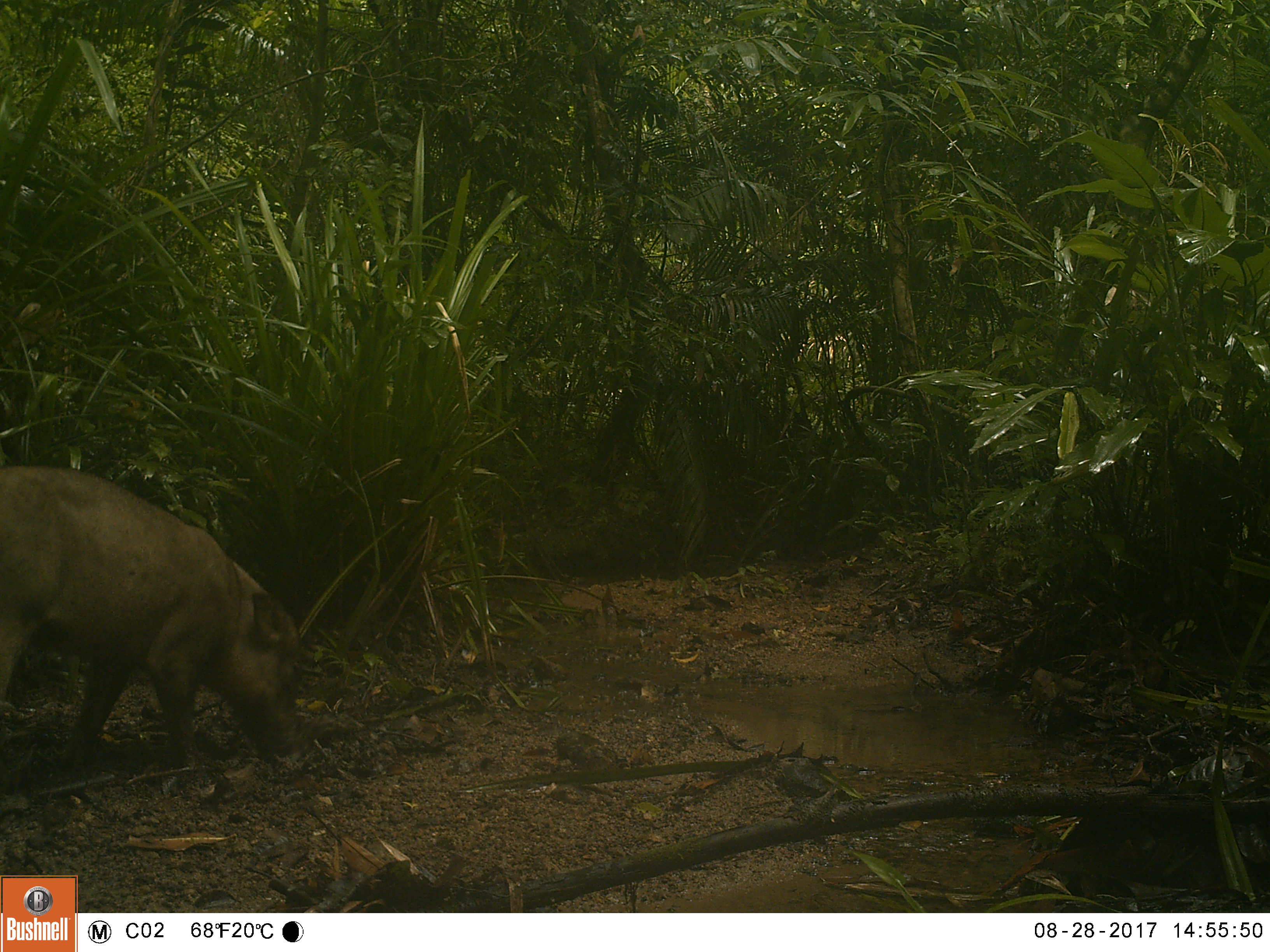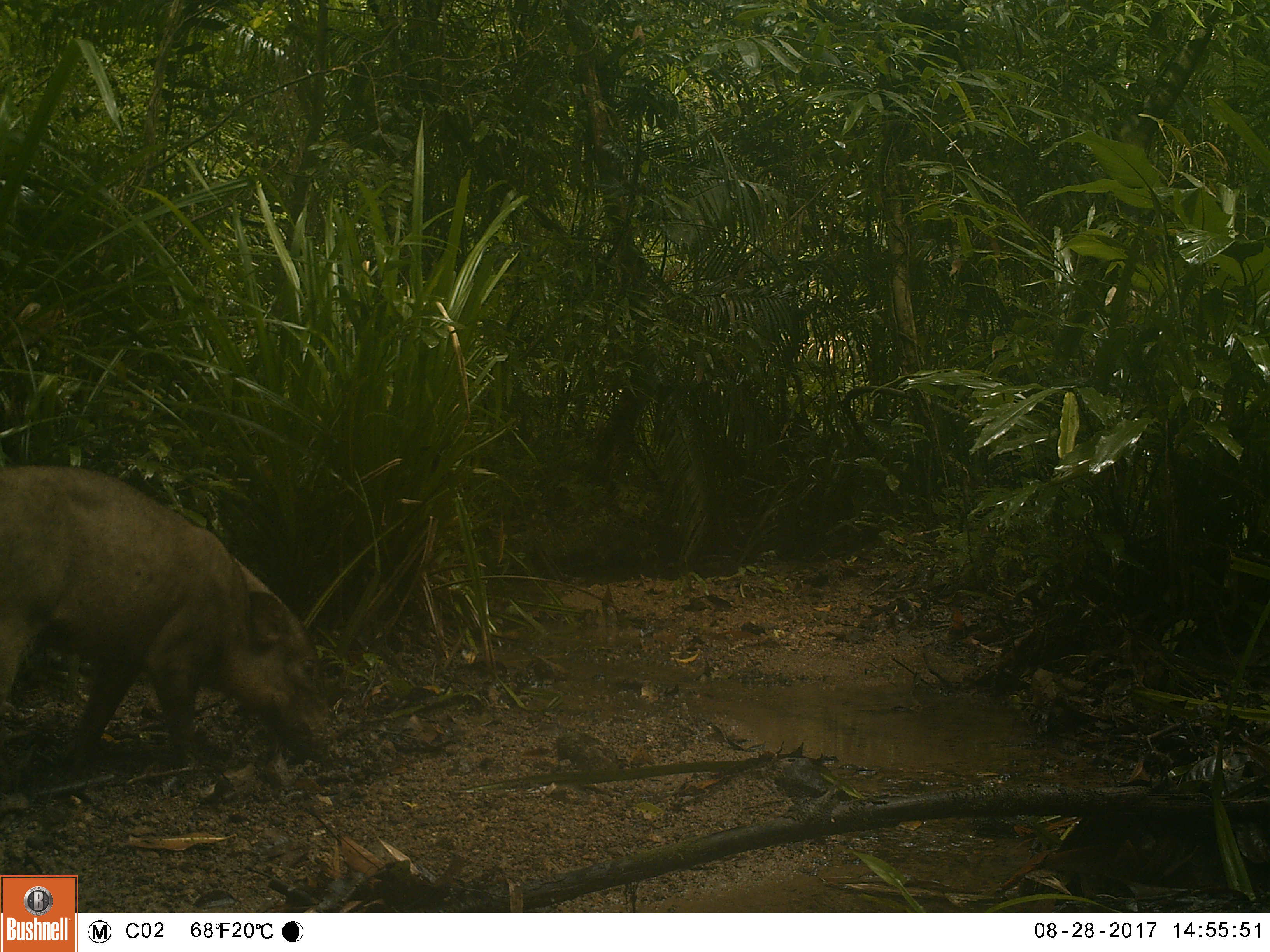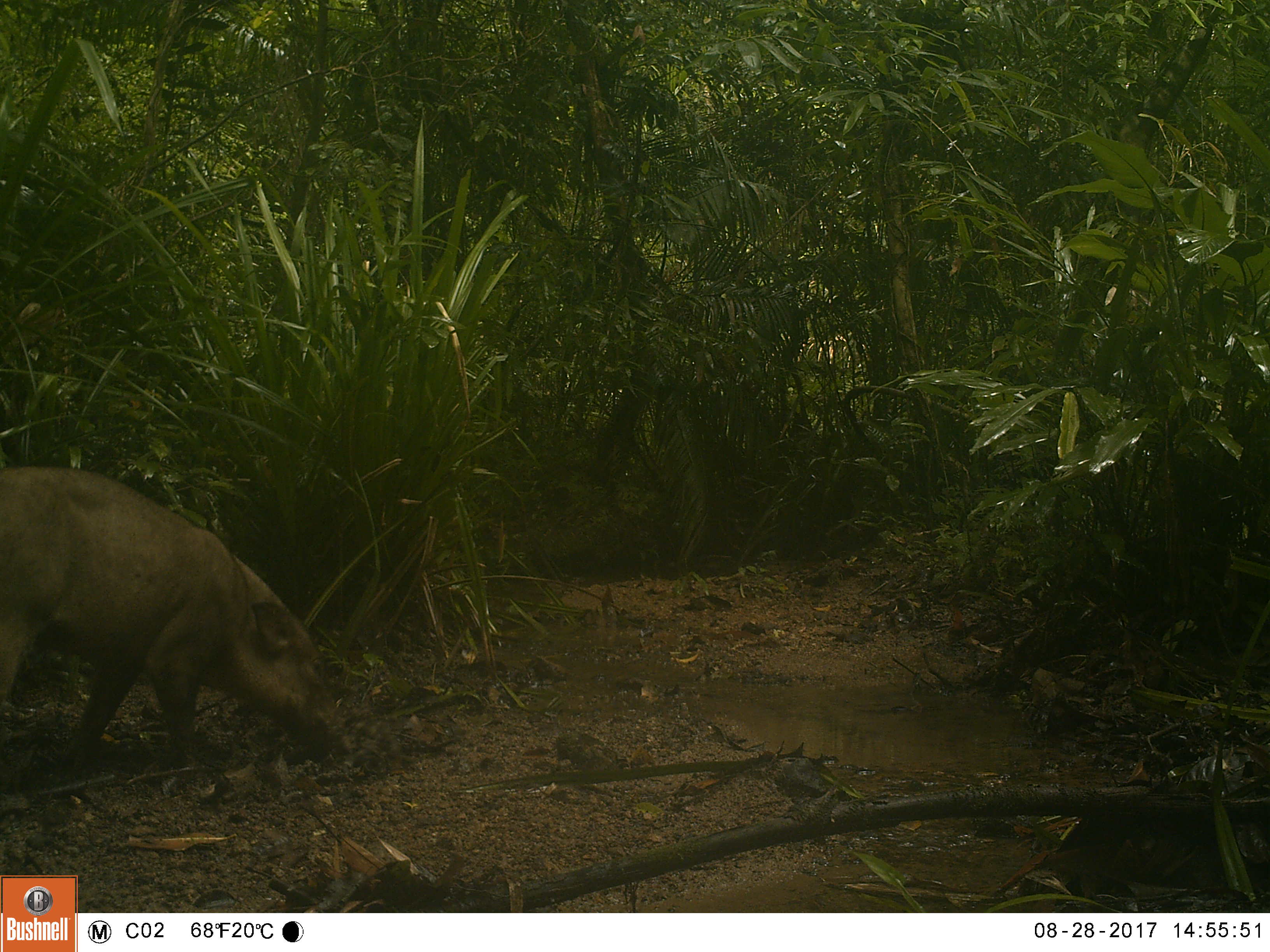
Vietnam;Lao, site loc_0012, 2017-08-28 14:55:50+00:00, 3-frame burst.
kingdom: Animalia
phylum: Chordata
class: Mammalia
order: Artiodactyla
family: Suidae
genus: Sus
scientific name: Sus scrofa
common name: eurasian wild pig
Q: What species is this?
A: Eurasian wild pig (Sus scrofa).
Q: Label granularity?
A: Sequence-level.